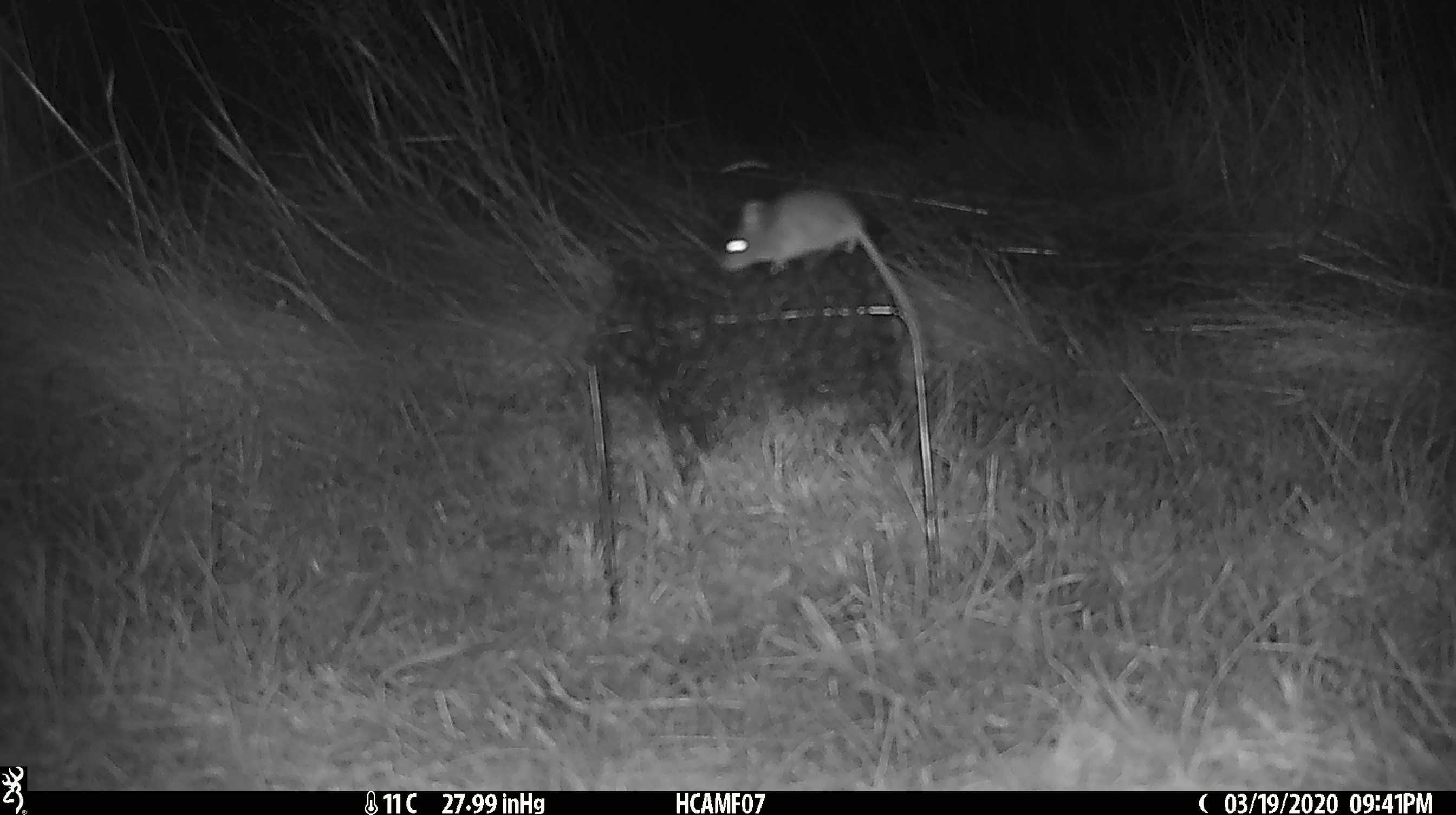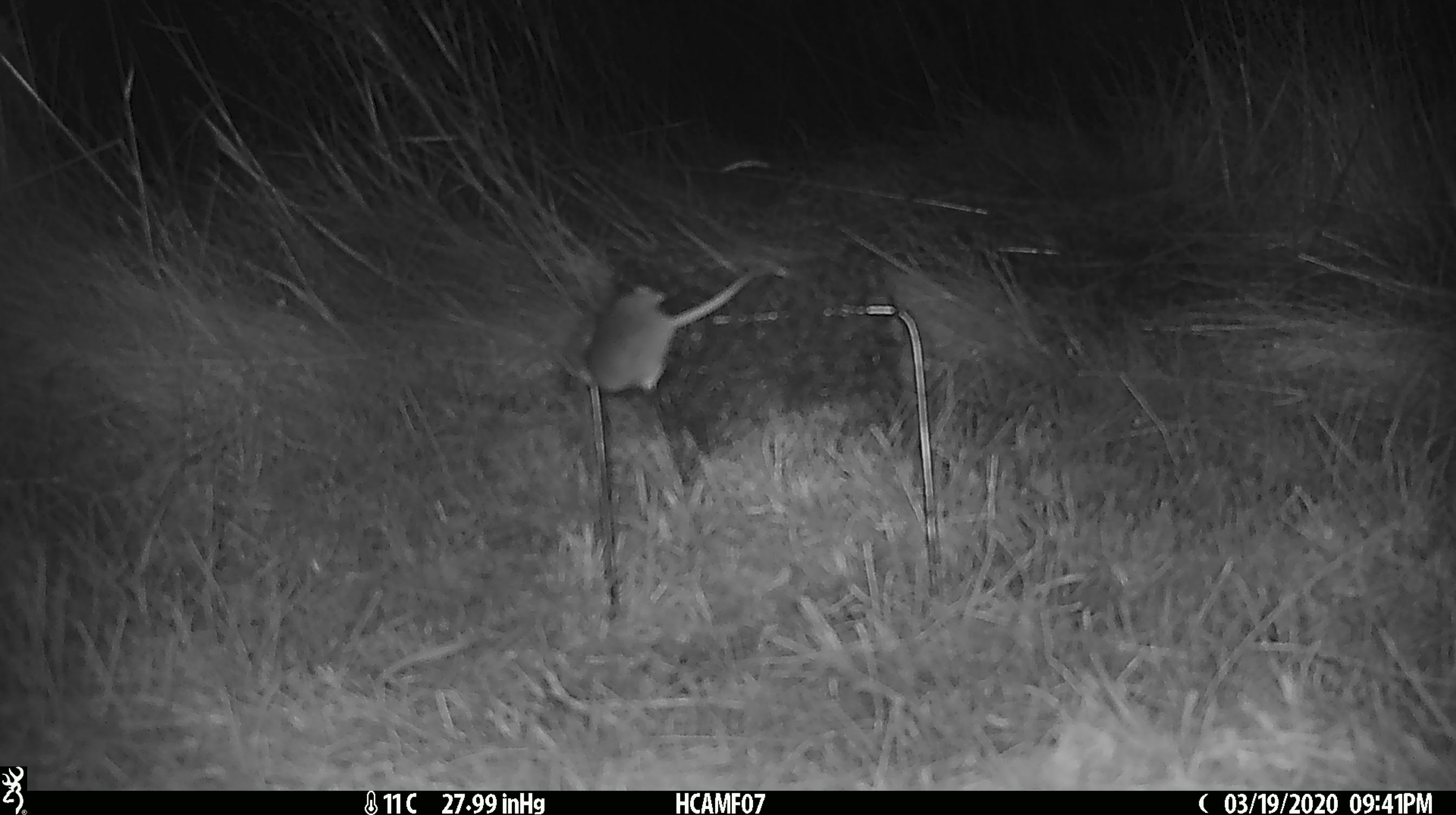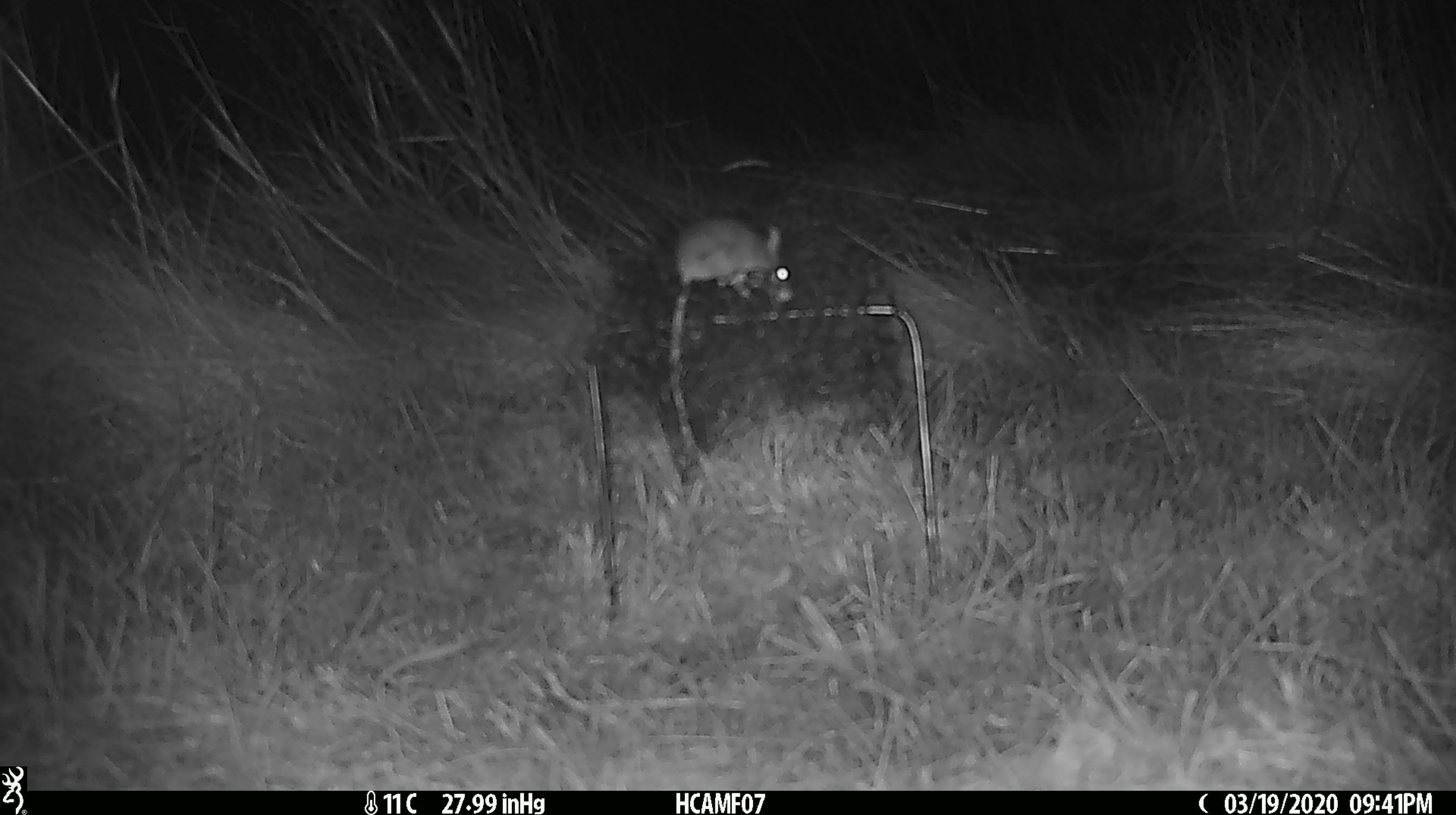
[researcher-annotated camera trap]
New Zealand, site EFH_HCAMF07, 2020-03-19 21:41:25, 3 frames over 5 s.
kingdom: Animalia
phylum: Chordata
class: Mammalia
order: Rodentia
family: Muridae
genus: Mus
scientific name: Mus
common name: mouse